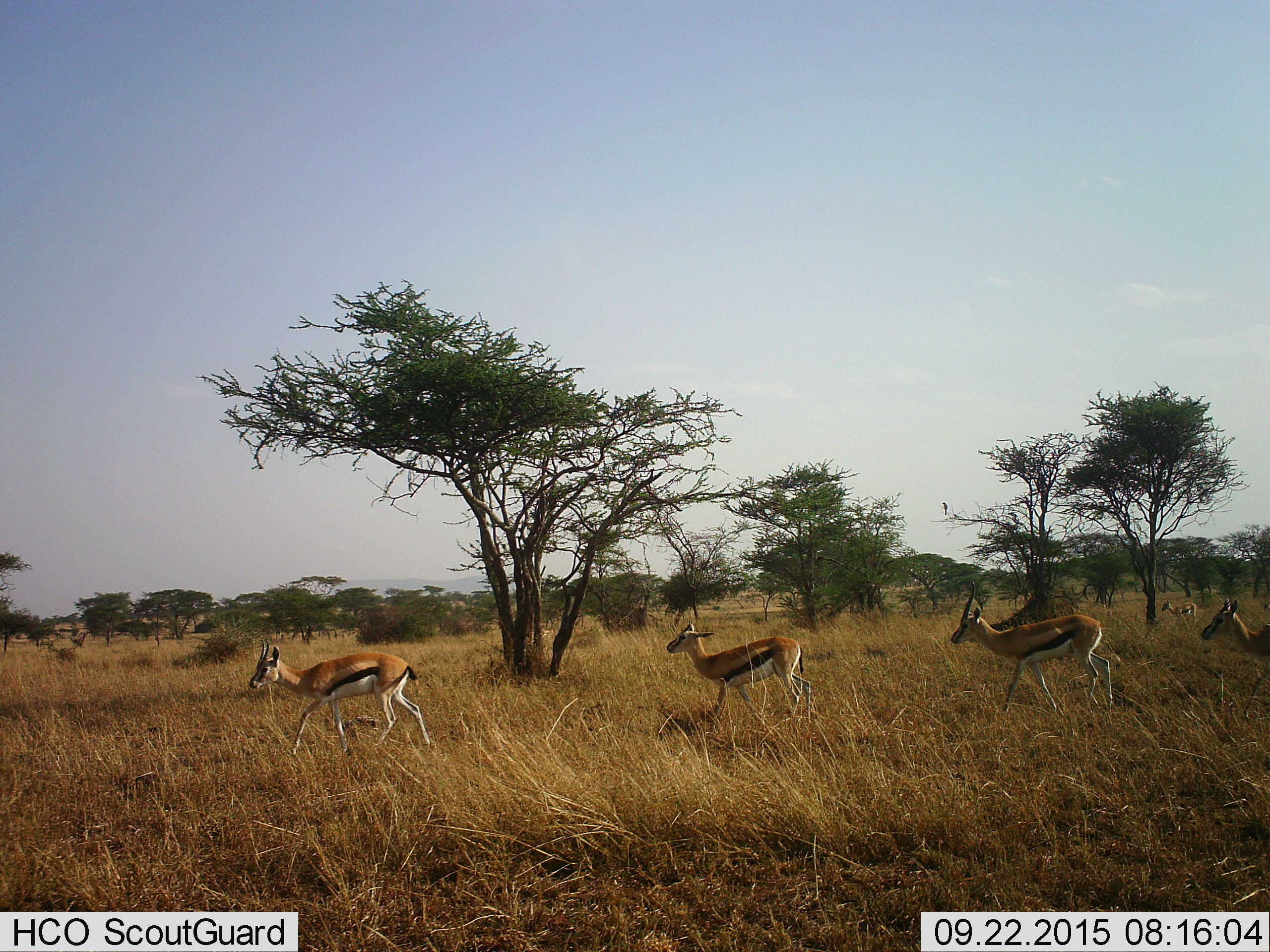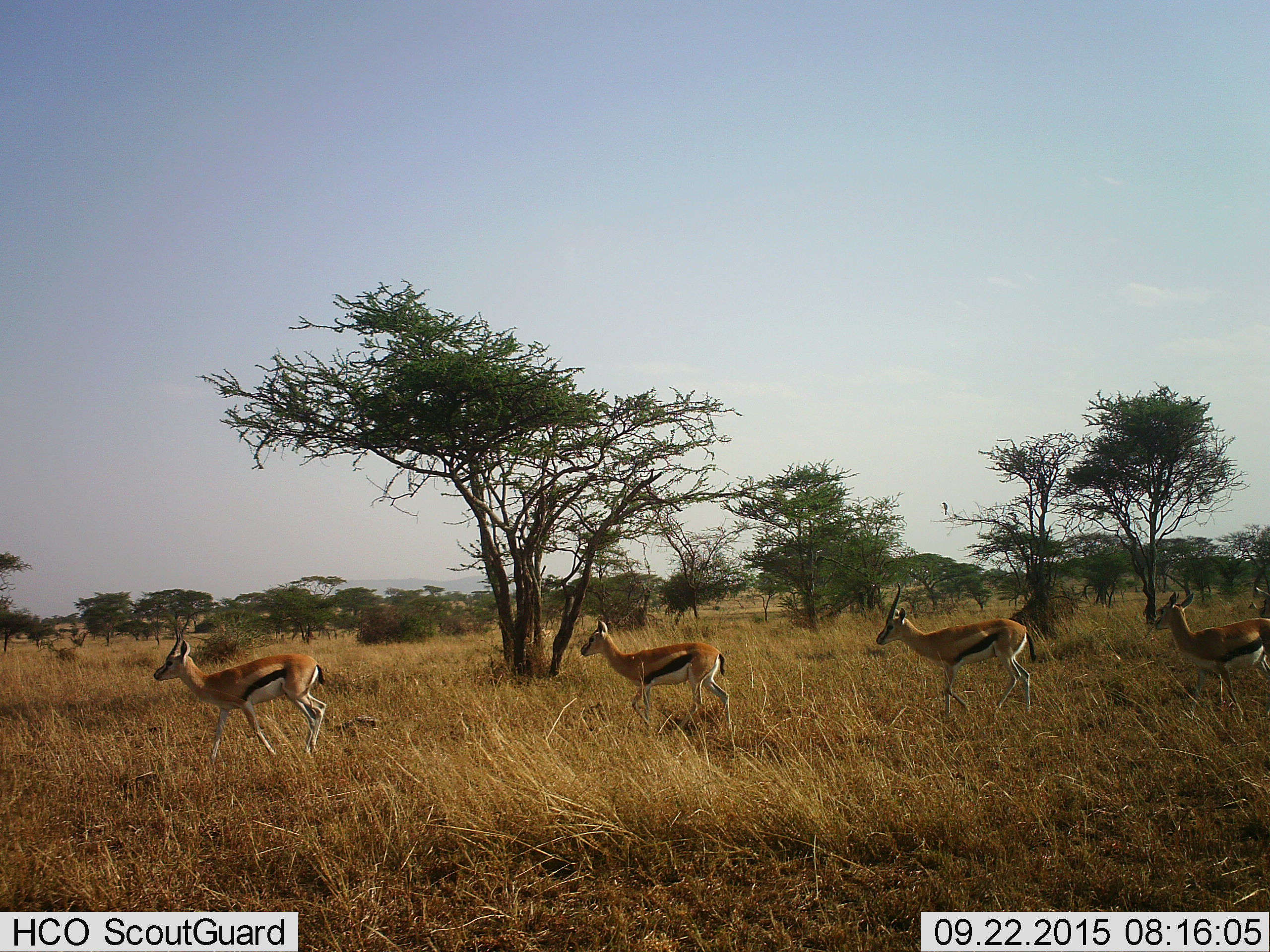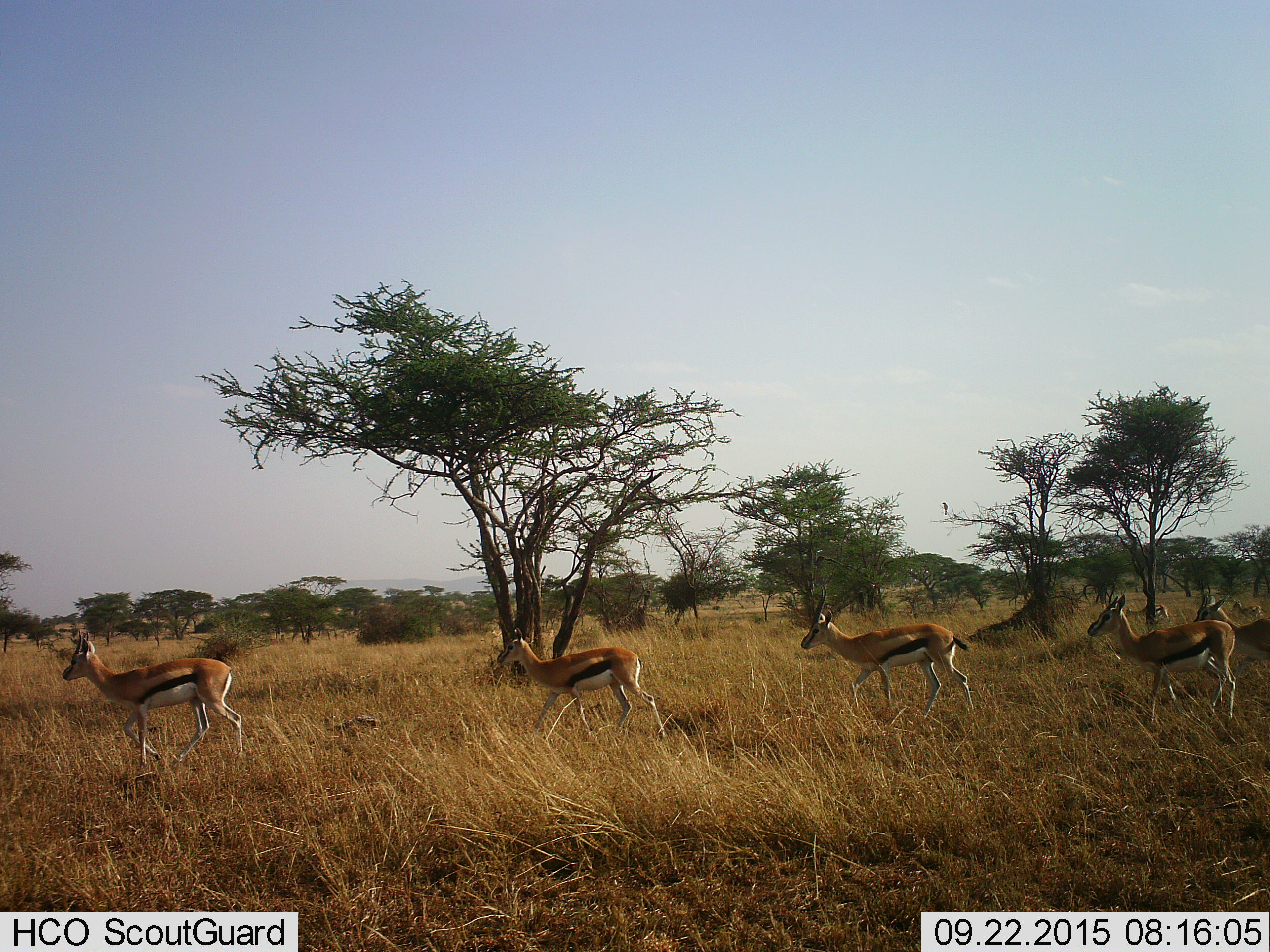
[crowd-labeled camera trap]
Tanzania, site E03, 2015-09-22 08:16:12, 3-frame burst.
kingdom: Animalia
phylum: Chordata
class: Mammalia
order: Artiodactyla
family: Bovidae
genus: Eudorcas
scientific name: Eudorcas thomsonii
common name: thomson's gazelle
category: gazellethomsons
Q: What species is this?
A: Gazellethomsons (thomson's gazelle) (Eudorcas thomsonii).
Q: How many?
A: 6.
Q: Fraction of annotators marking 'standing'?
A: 10%.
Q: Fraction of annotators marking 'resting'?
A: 0%.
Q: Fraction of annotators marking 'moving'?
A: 100%.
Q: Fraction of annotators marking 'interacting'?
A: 0%.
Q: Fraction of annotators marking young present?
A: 20%.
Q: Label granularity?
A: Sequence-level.